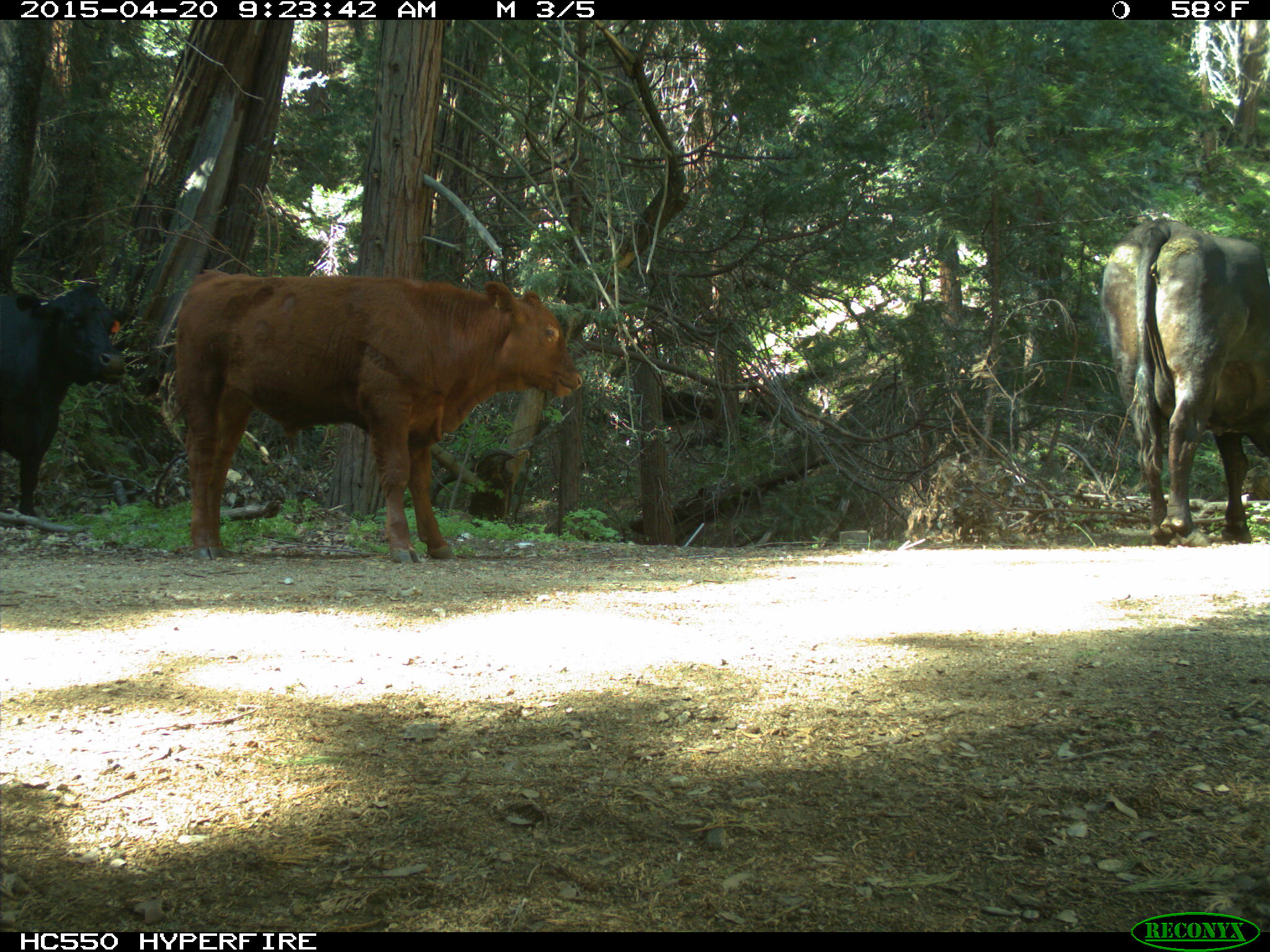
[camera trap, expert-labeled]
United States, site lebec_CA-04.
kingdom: Animalia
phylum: Chordata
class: Mammalia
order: Artiodactyla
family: Bovidae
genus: Bos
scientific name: Bos taurus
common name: domestic cow